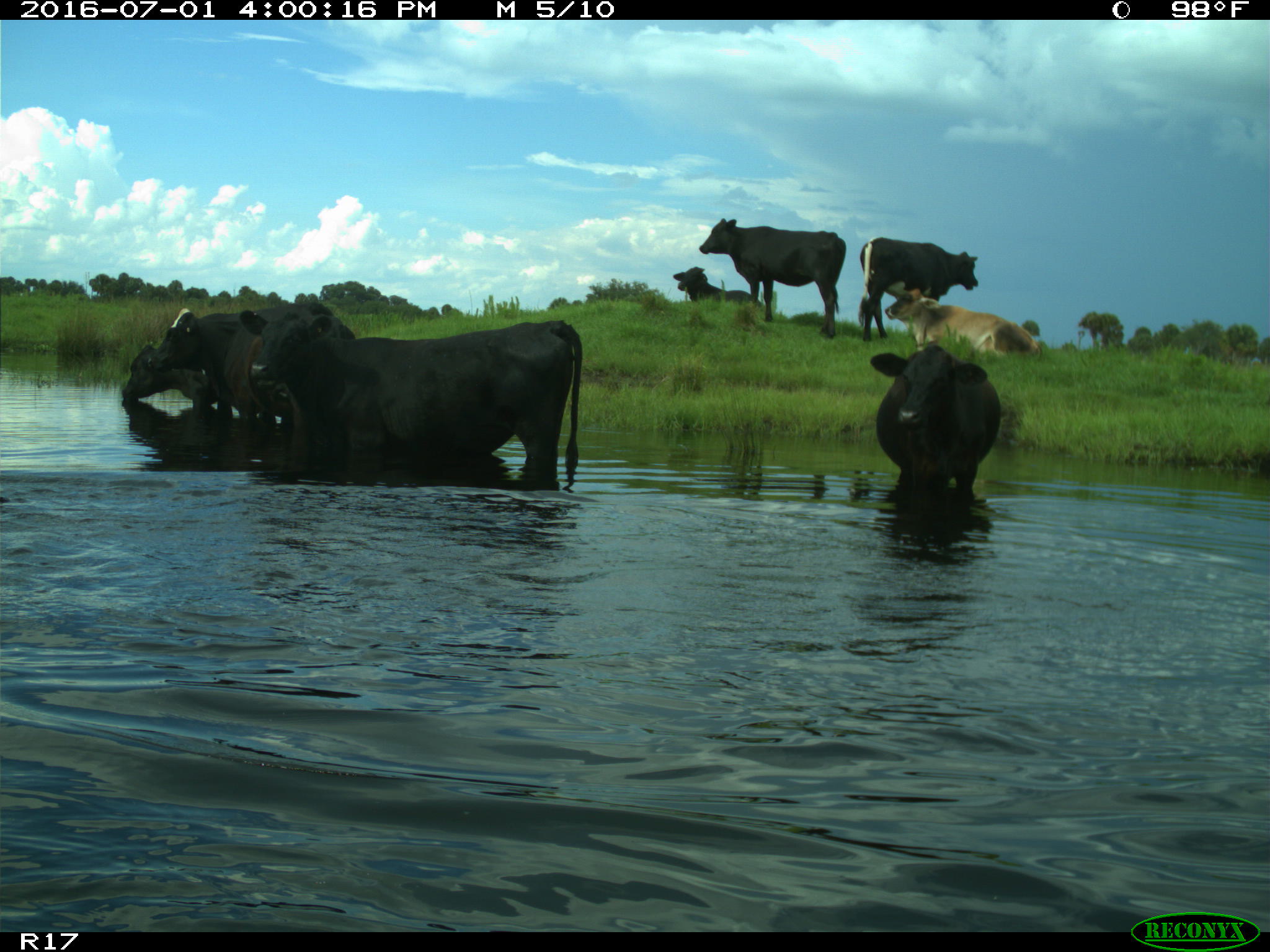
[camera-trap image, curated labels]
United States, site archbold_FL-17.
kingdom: Animalia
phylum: Chordata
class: Mammalia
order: Artiodactyla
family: Bovidae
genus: Bos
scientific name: Bos taurus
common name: domestic cow